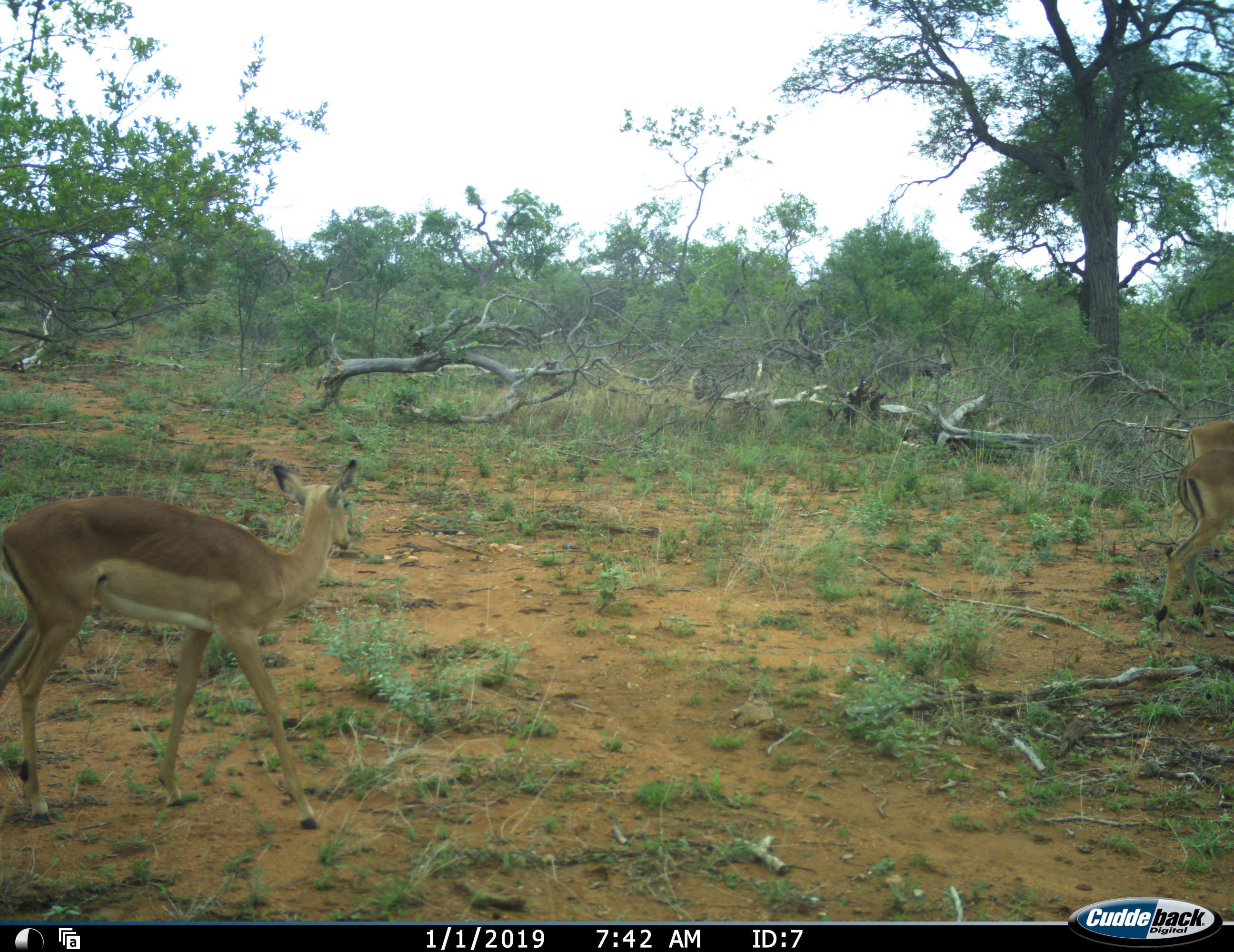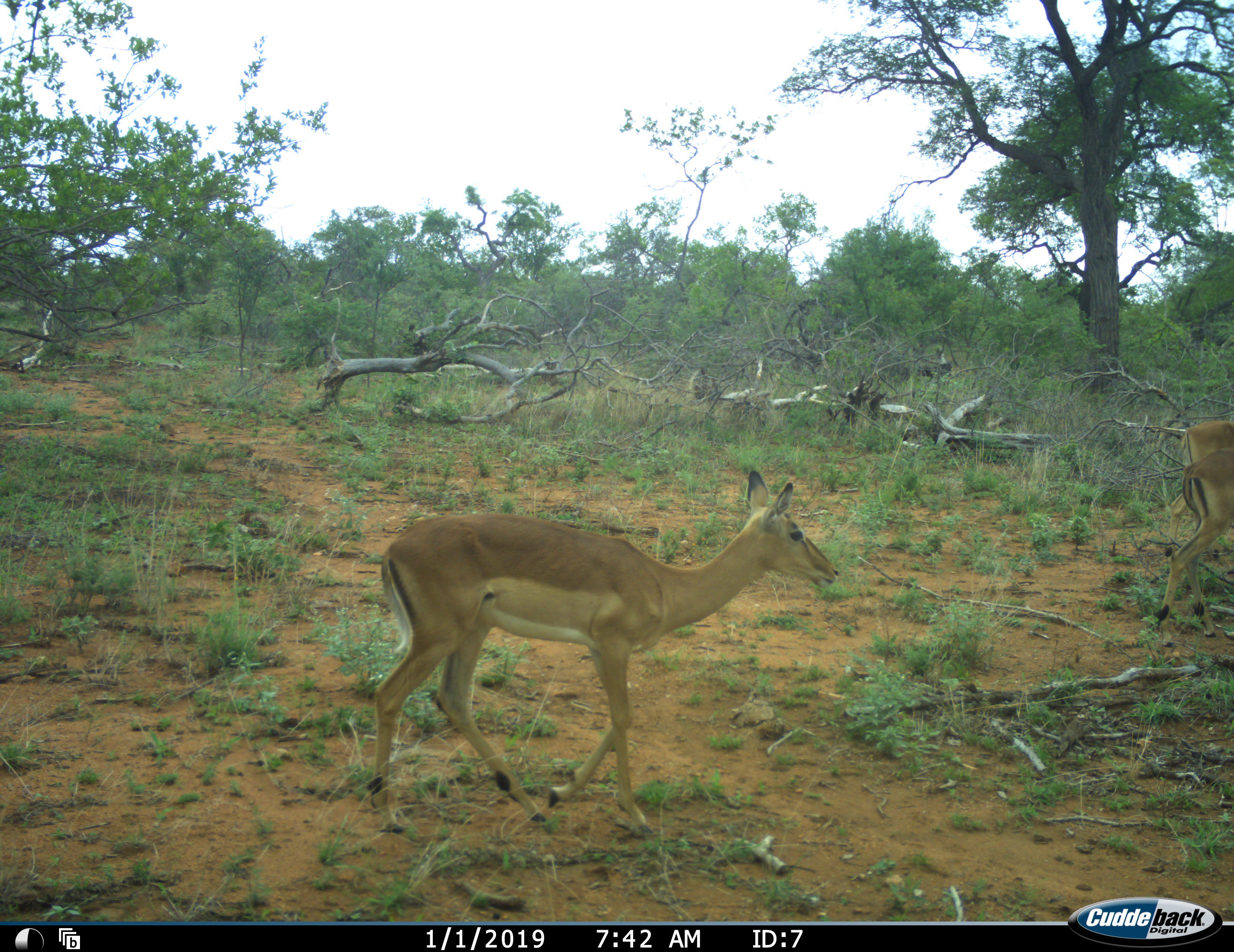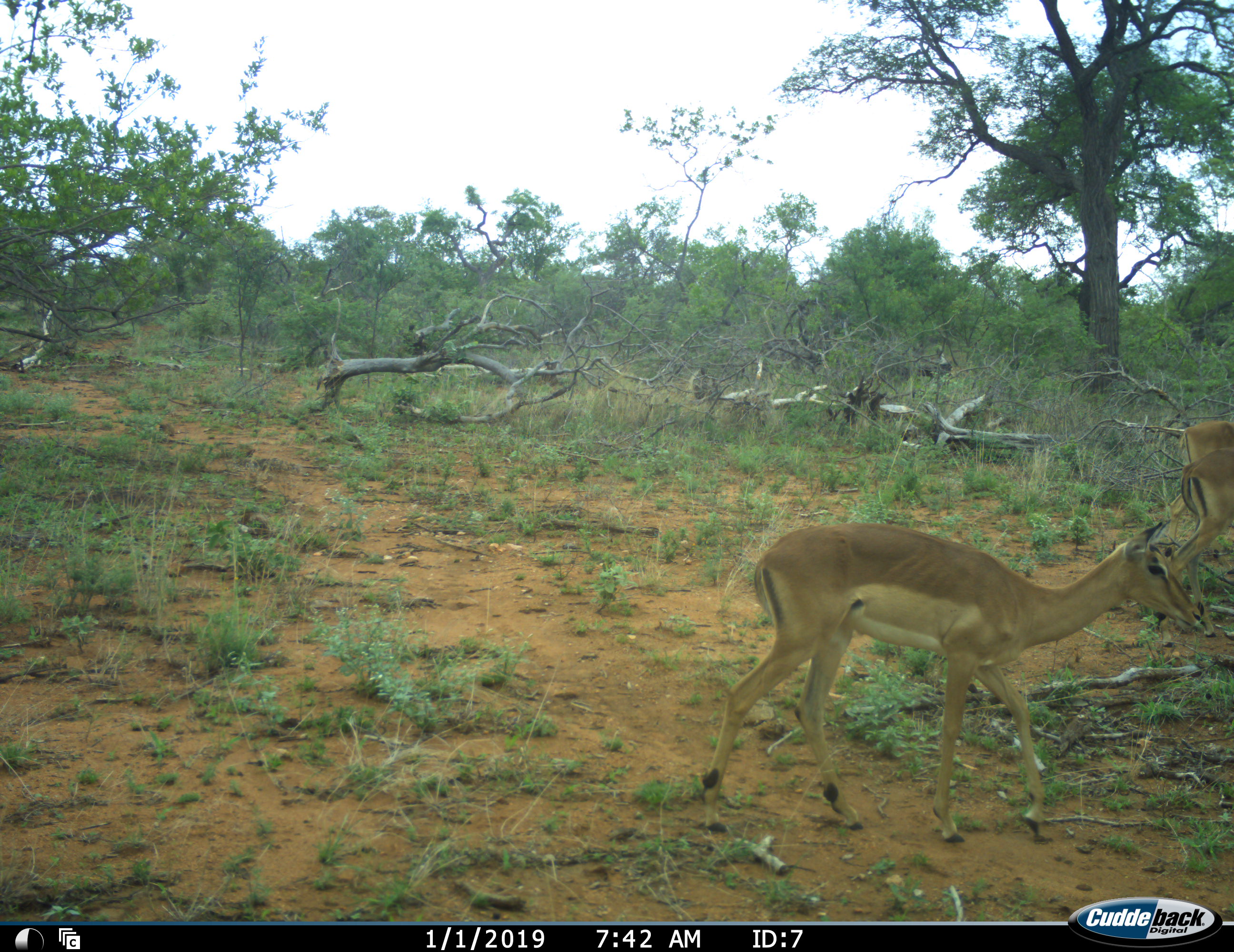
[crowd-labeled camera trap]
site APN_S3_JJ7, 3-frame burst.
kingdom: Animalia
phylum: Chordata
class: Mammalia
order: Artiodactyla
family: Bovidae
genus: Aepyceros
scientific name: Aepyceros melampus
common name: impala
Impala (Aepyceros melampus), count 3. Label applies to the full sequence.